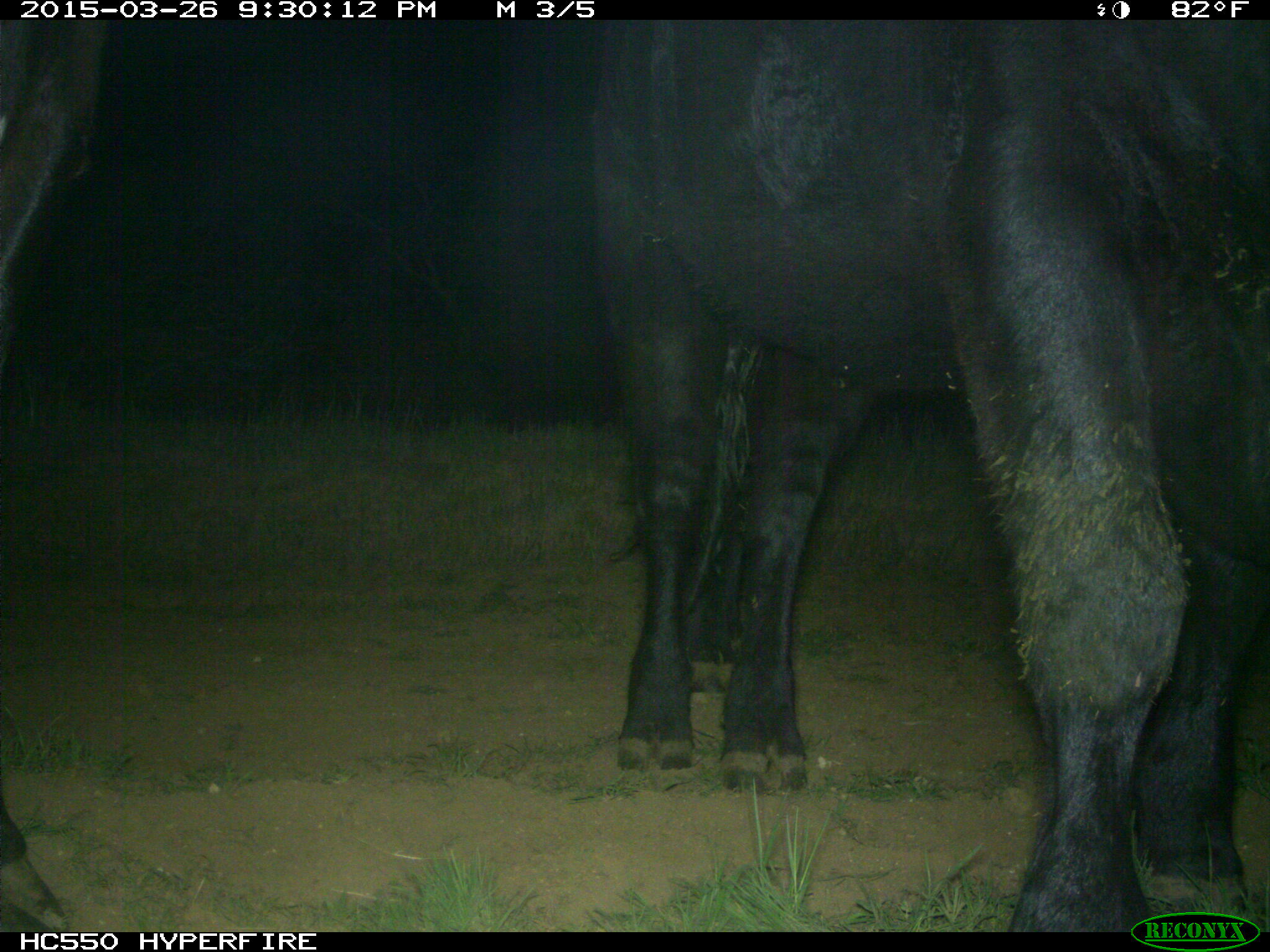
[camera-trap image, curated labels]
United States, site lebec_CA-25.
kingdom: Animalia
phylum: Chordata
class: Mammalia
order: Artiodactyla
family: Bovidae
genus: Bos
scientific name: Bos taurus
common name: domestic cow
Bos taurus (domestic cow).